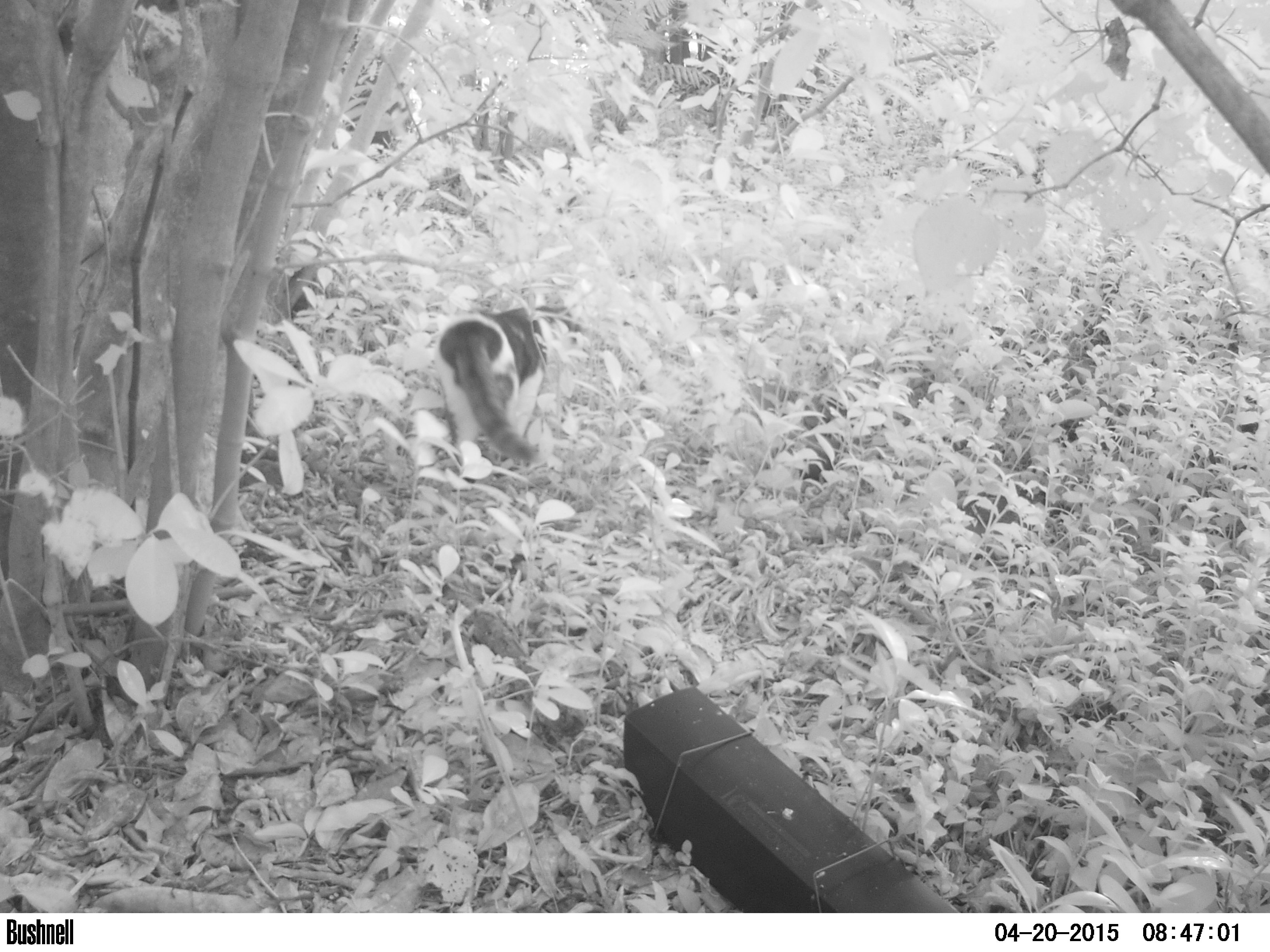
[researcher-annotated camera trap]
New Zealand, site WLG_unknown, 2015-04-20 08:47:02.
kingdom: Animalia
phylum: Chordata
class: Mammalia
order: Carnivora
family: Felidae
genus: Felis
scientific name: Felis catus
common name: domestic cat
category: cat